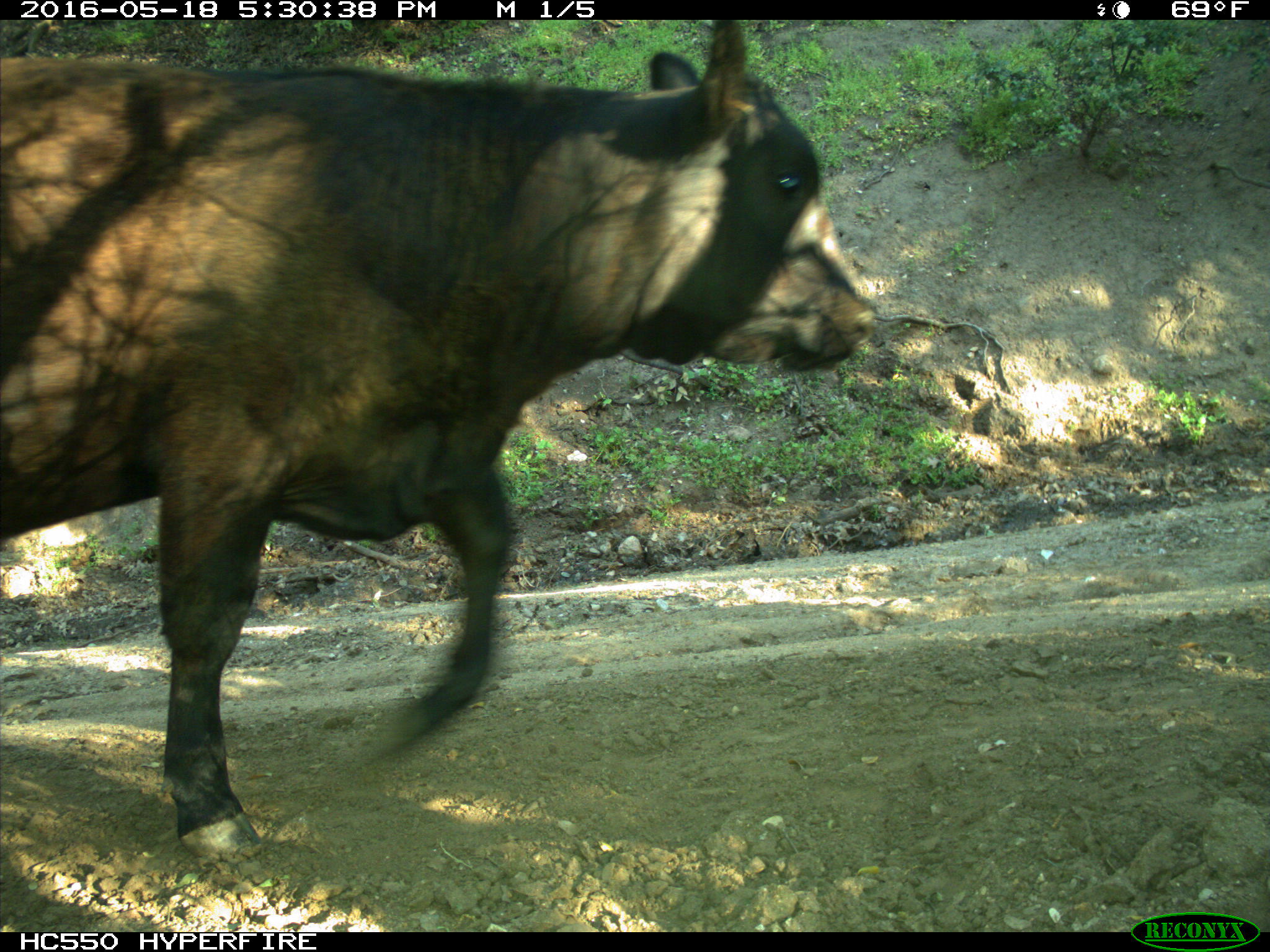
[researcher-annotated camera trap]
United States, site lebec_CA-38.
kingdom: Animalia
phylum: Chordata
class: Mammalia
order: Artiodactyla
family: Bovidae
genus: Bos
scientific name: Bos taurus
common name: domestic cow